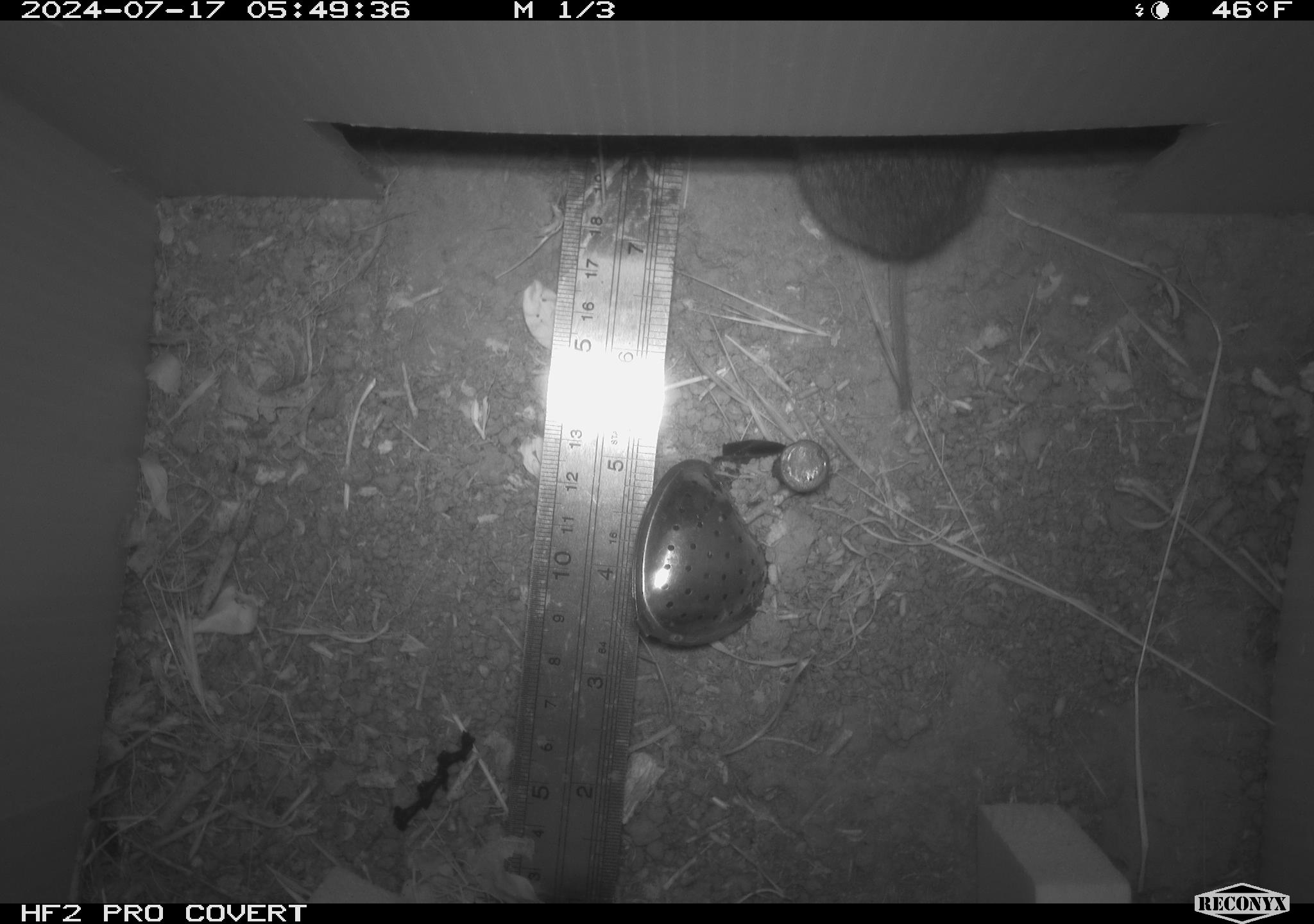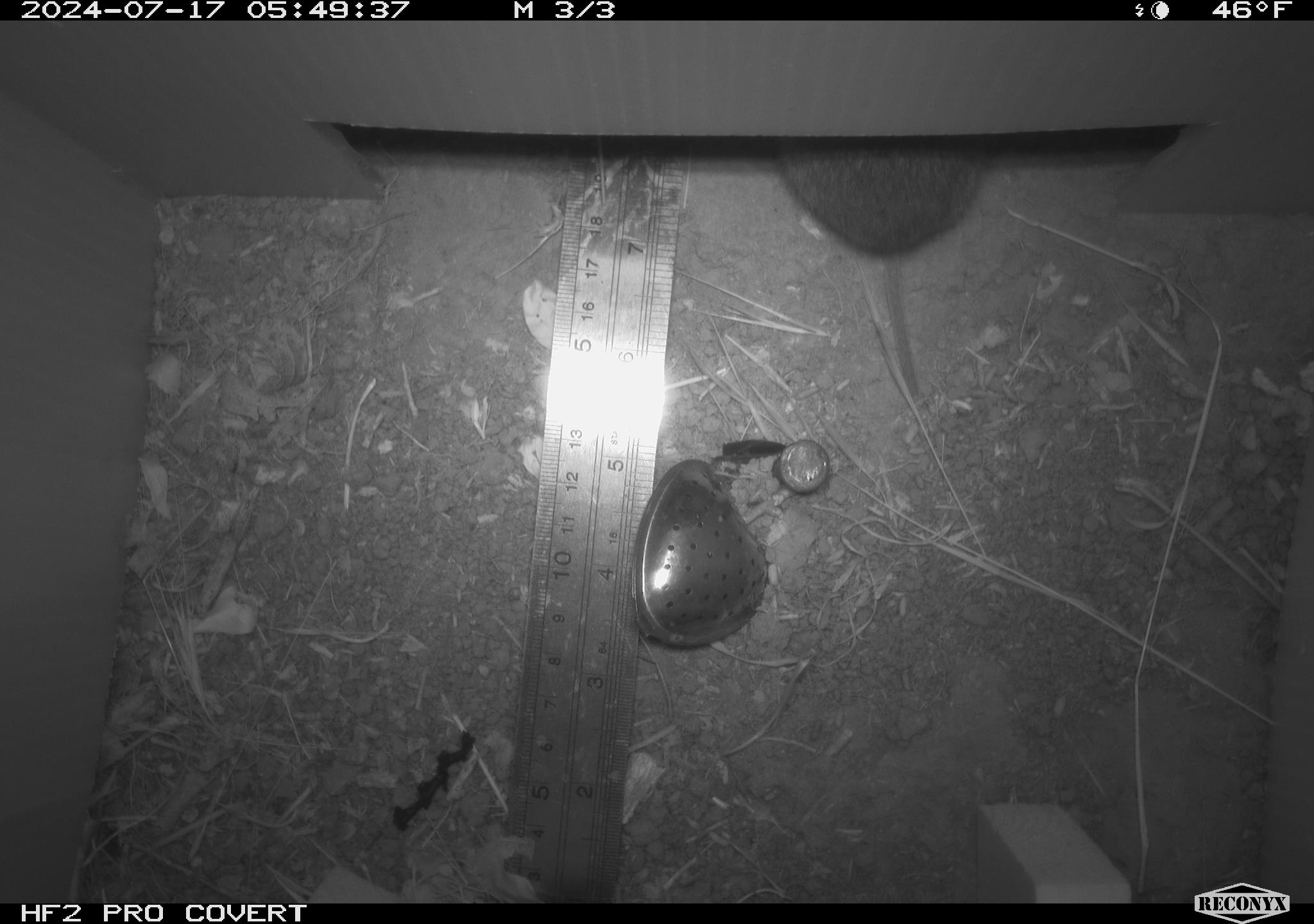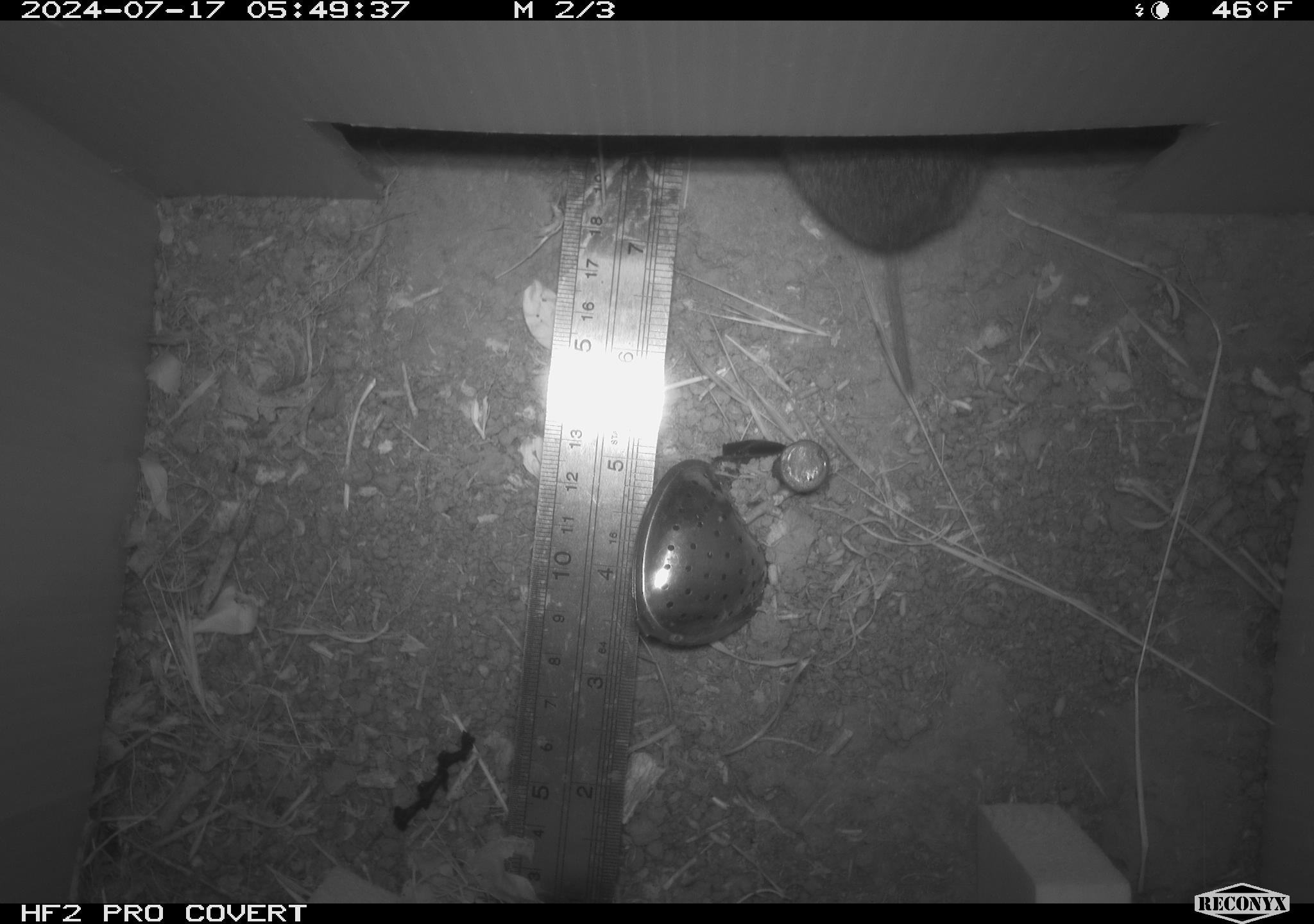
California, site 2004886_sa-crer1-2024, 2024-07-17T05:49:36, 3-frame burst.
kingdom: Animalia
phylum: Chordata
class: Mammalia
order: Rodentia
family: Cricetidae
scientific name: Arvicolinae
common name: voles, lemmings, and muskrats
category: arvicolinae subfamily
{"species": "arvicolinae subfamily (voles, lemmings, and muskrats) (Arvicolinae)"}